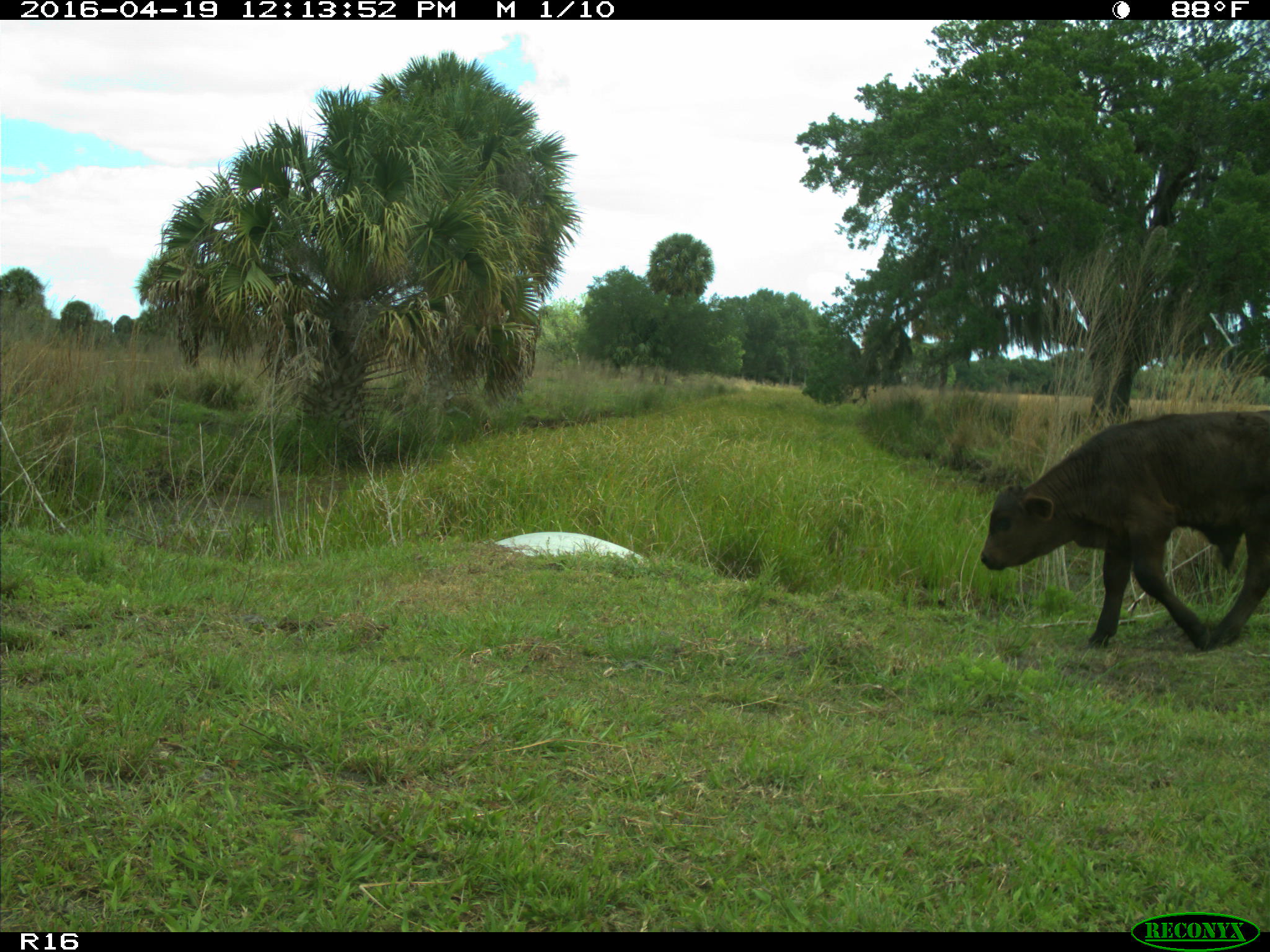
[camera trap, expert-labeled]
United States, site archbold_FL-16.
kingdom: Animalia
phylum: Chordata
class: Mammalia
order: Artiodactyla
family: Bovidae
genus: Bos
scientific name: Bos taurus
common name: domestic cow